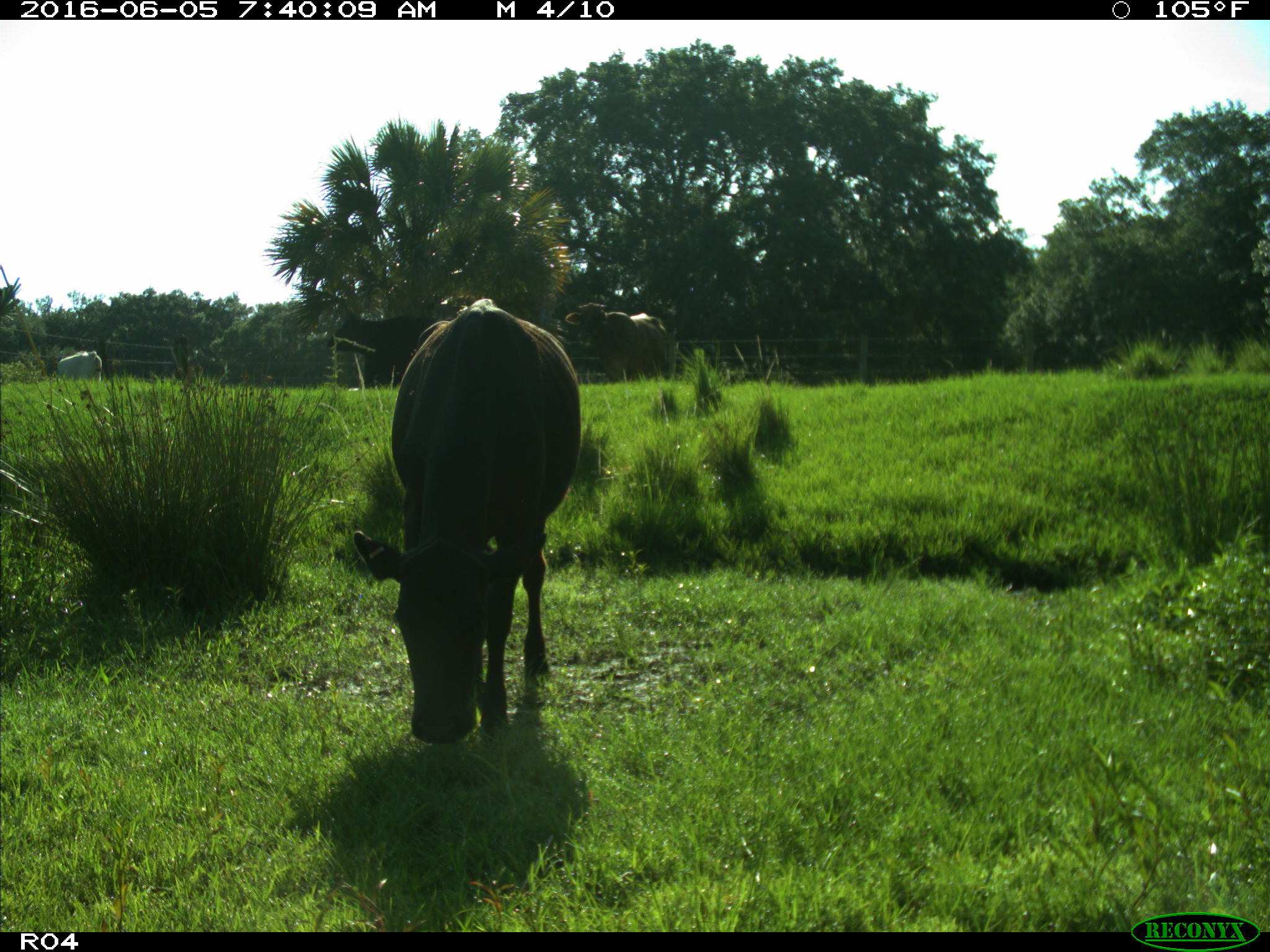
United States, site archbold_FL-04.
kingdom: Animalia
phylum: Chordata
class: Mammalia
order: Artiodactyla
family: Bovidae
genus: Bos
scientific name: Bos taurus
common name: domestic cow